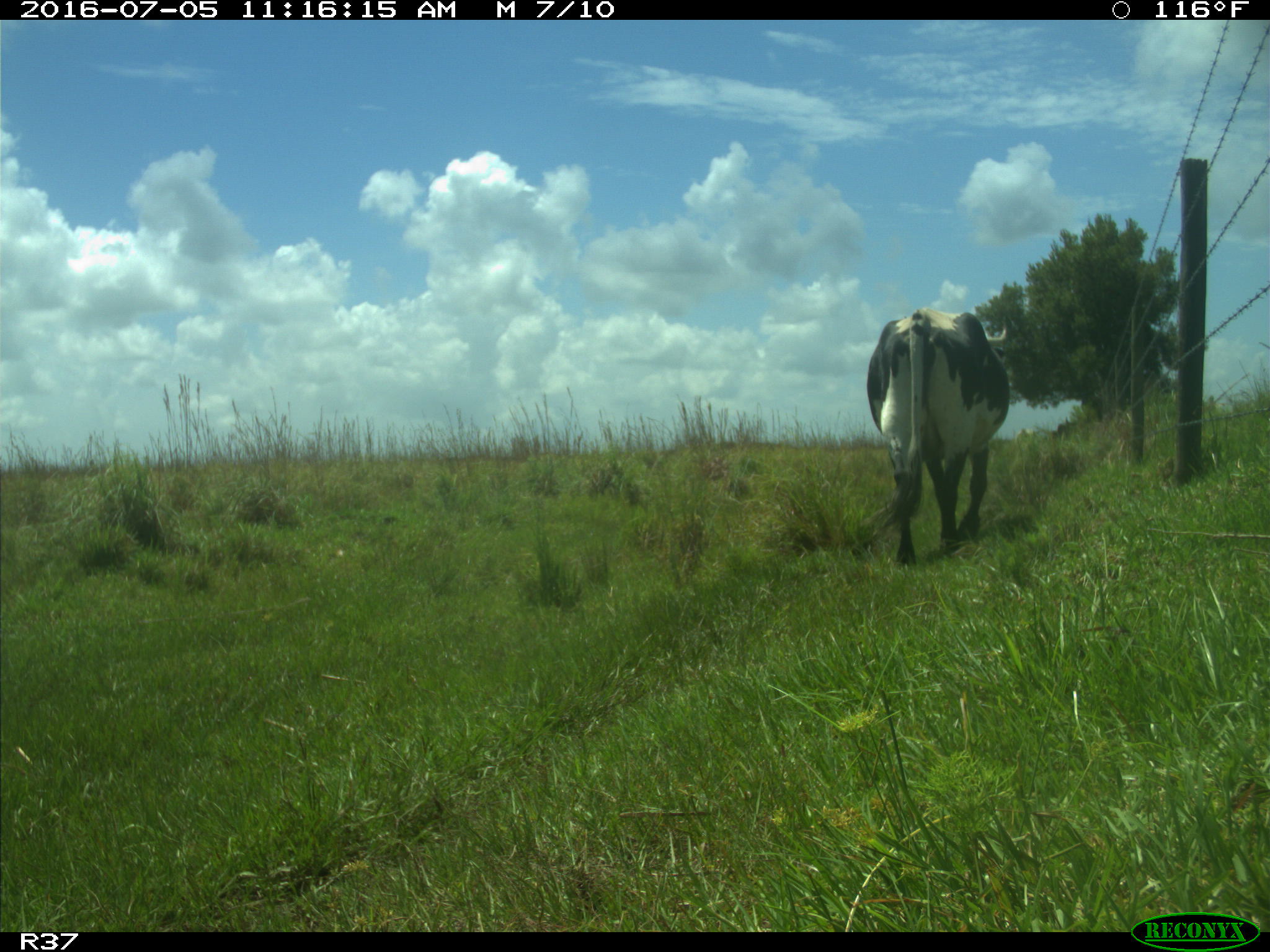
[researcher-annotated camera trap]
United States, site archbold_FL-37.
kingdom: Animalia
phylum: Chordata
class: Mammalia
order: Artiodactyla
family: Bovidae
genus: Bos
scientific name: Bos taurus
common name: domestic cow